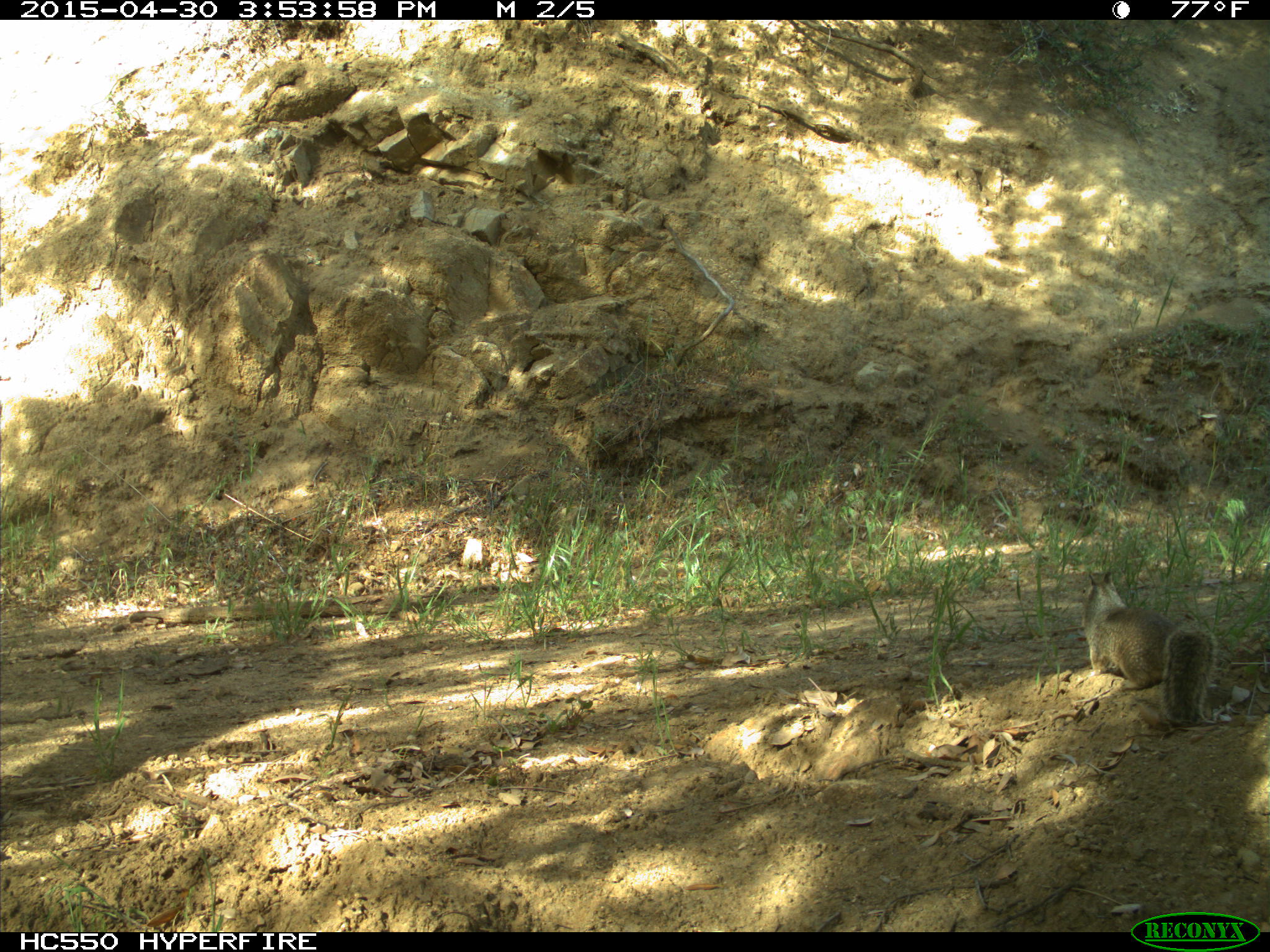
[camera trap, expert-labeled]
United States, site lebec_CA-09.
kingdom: Animalia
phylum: Chordata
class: Mammalia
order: Rodentia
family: Sciuridae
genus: Otospermophilus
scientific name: Otospermophilus beecheyi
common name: california ground squirrel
Otospermophilus beecheyi (california ground squirrel).